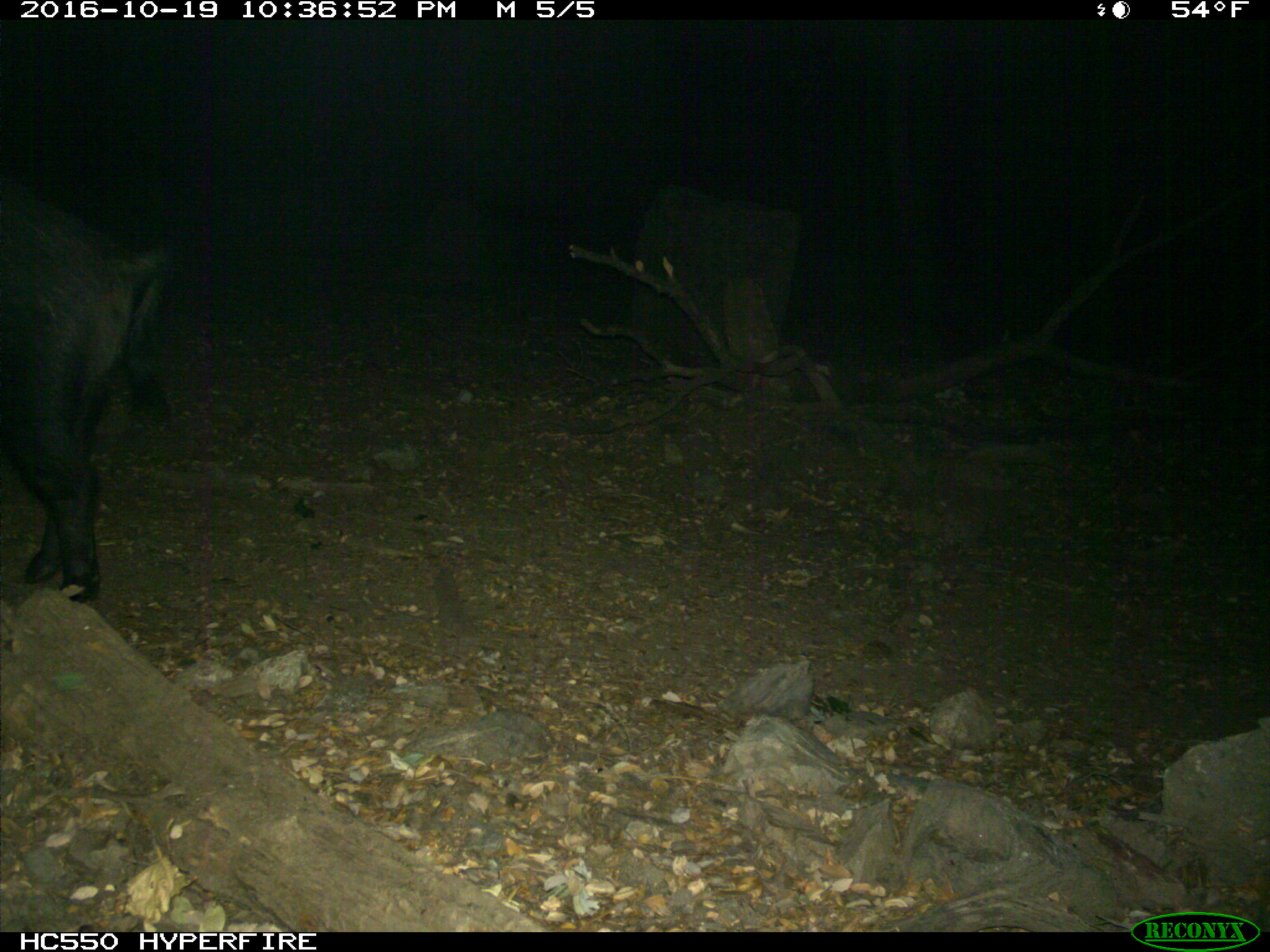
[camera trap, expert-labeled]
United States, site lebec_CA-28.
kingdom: Animalia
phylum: Chordata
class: Mammalia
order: Artiodactyla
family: Suidae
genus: Sus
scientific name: Sus scrofa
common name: wild boar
Sus scrofa (wild boar).